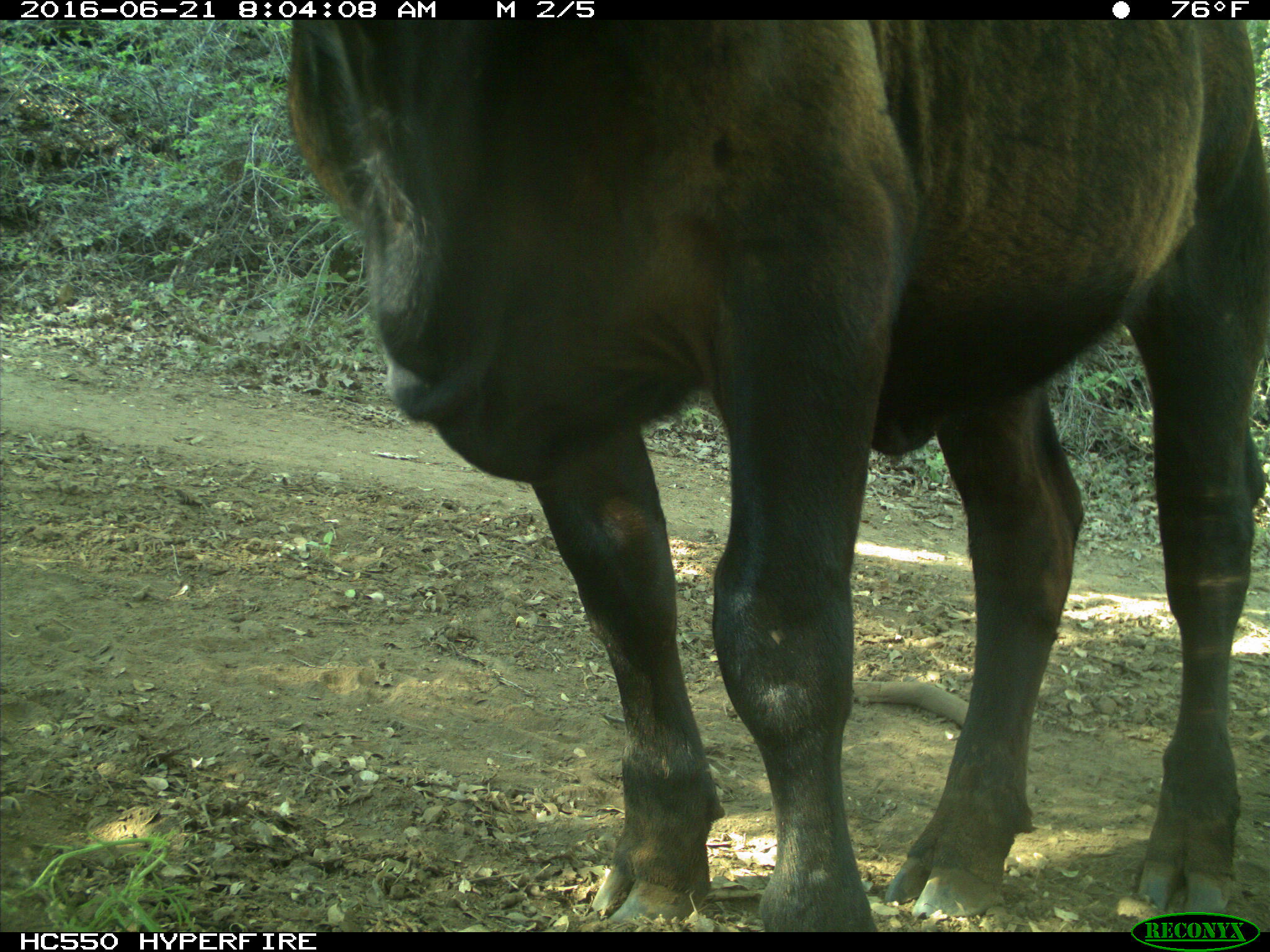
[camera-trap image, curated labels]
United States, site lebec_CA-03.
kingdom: Animalia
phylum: Chordata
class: Mammalia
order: Artiodactyla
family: Bovidae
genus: Bos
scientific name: Bos taurus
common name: domestic cow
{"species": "Bos taurus (domestic cow)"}